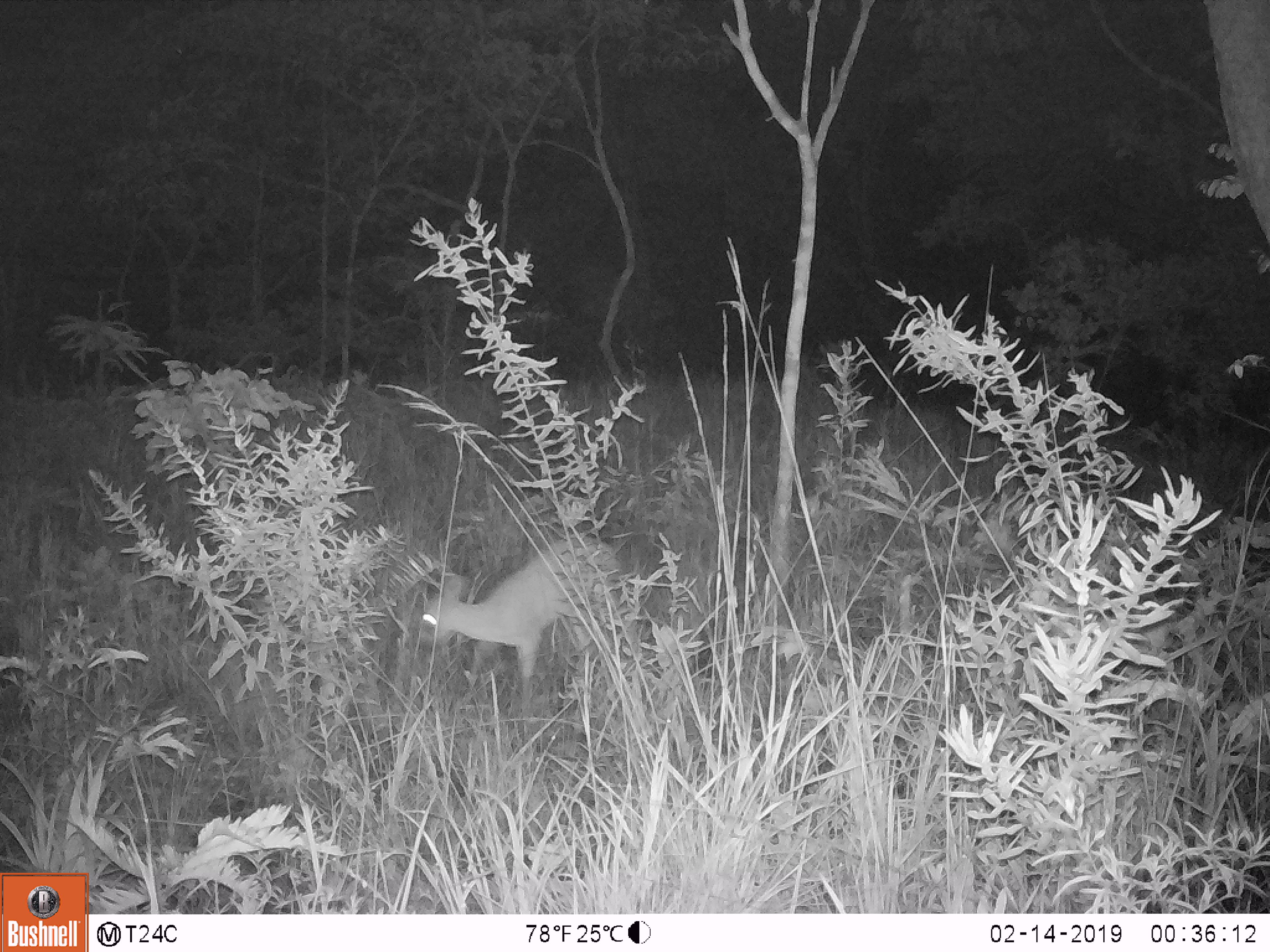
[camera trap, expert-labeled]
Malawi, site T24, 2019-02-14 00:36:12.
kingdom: Animalia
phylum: Chordata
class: Mammalia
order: Artiodactyla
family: Bovidae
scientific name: Antilopinae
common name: small antelope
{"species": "small antelope (Antilopinae)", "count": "1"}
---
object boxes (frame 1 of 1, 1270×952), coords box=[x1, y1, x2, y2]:
small antelope: box=[400, 524, 639, 718]